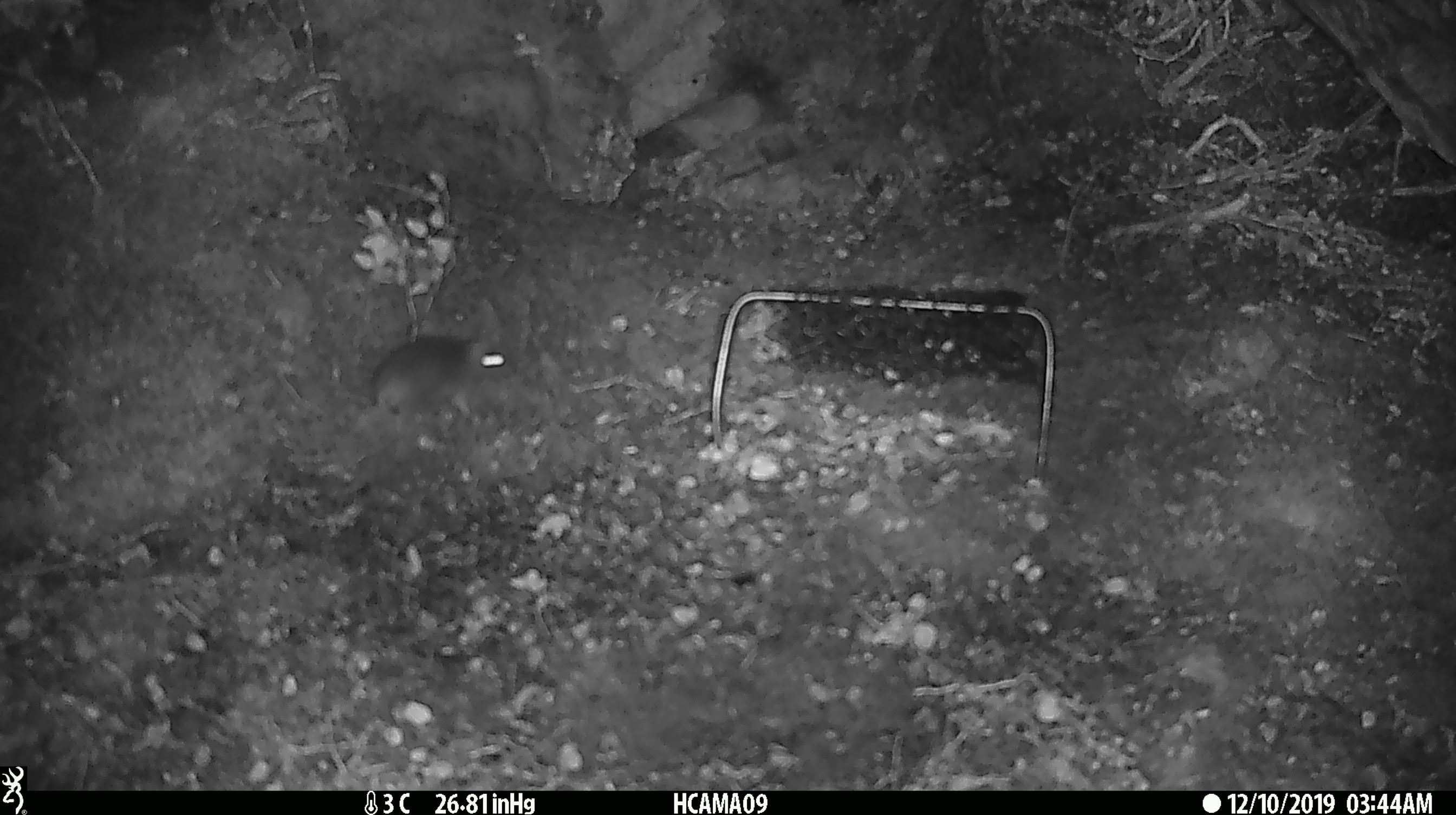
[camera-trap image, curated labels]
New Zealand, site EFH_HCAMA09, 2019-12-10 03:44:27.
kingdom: Animalia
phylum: Chordata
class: Mammalia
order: Rodentia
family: Muridae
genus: Mus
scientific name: Mus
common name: mouse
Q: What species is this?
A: Mouse (Mus).